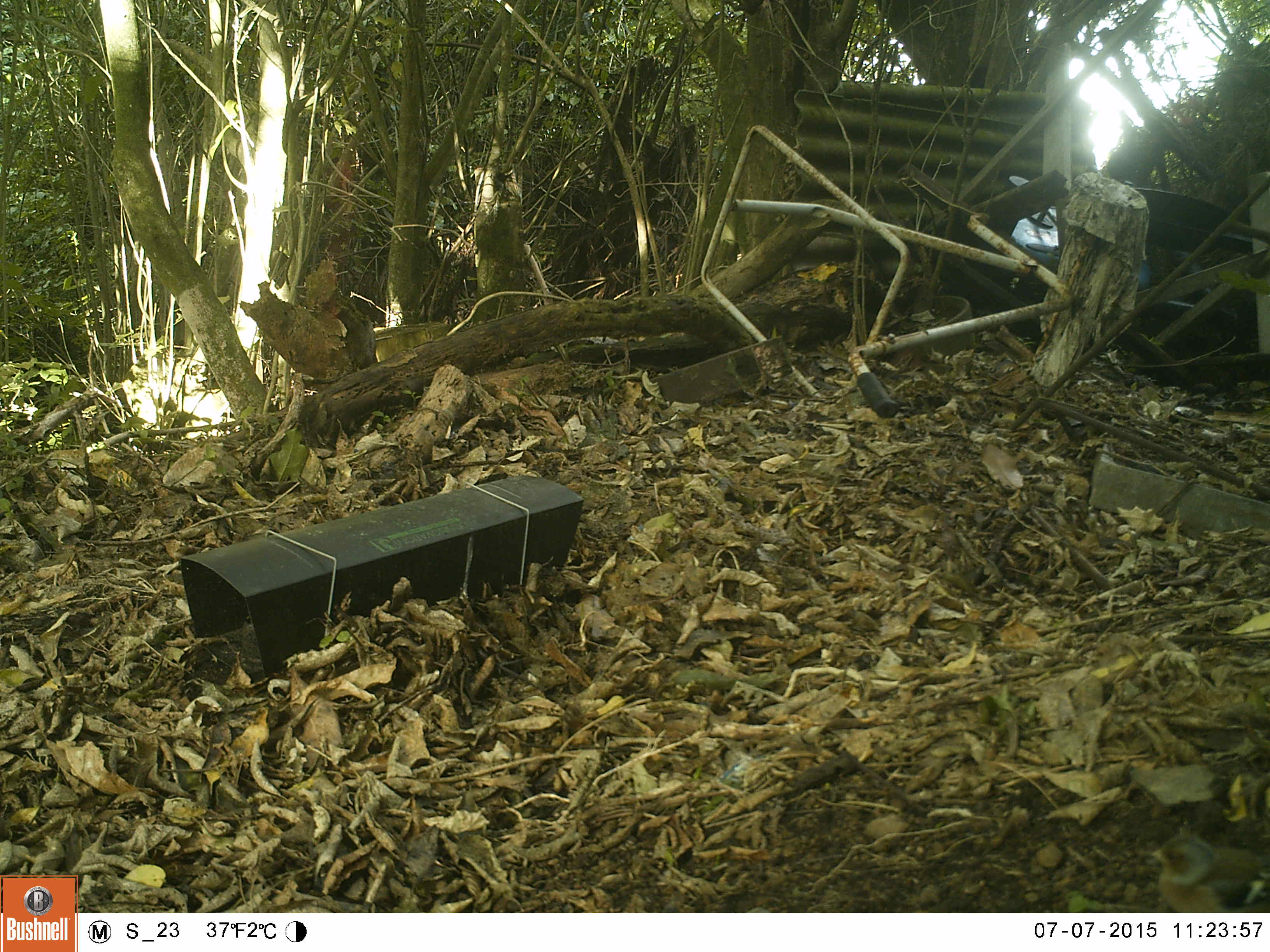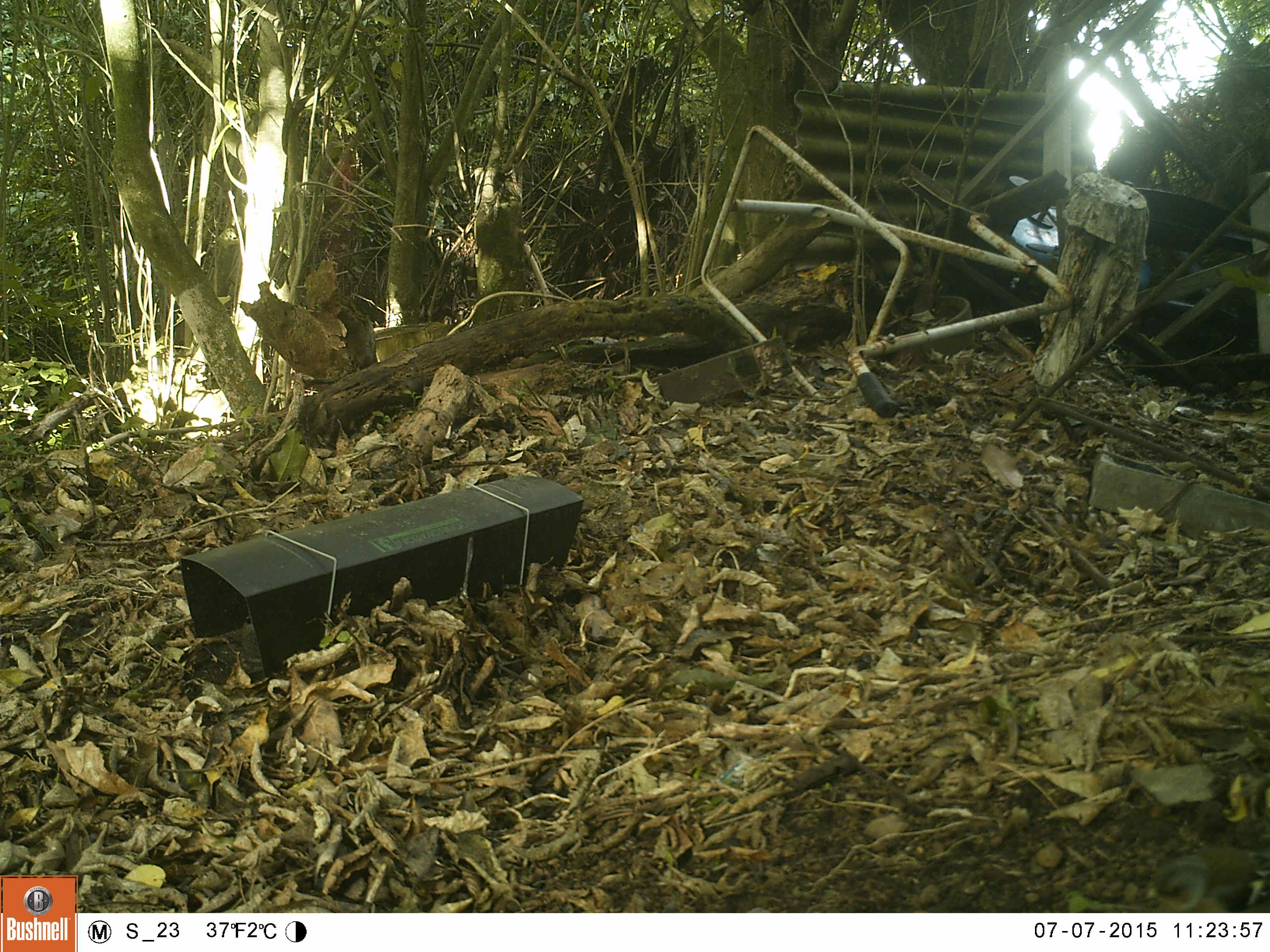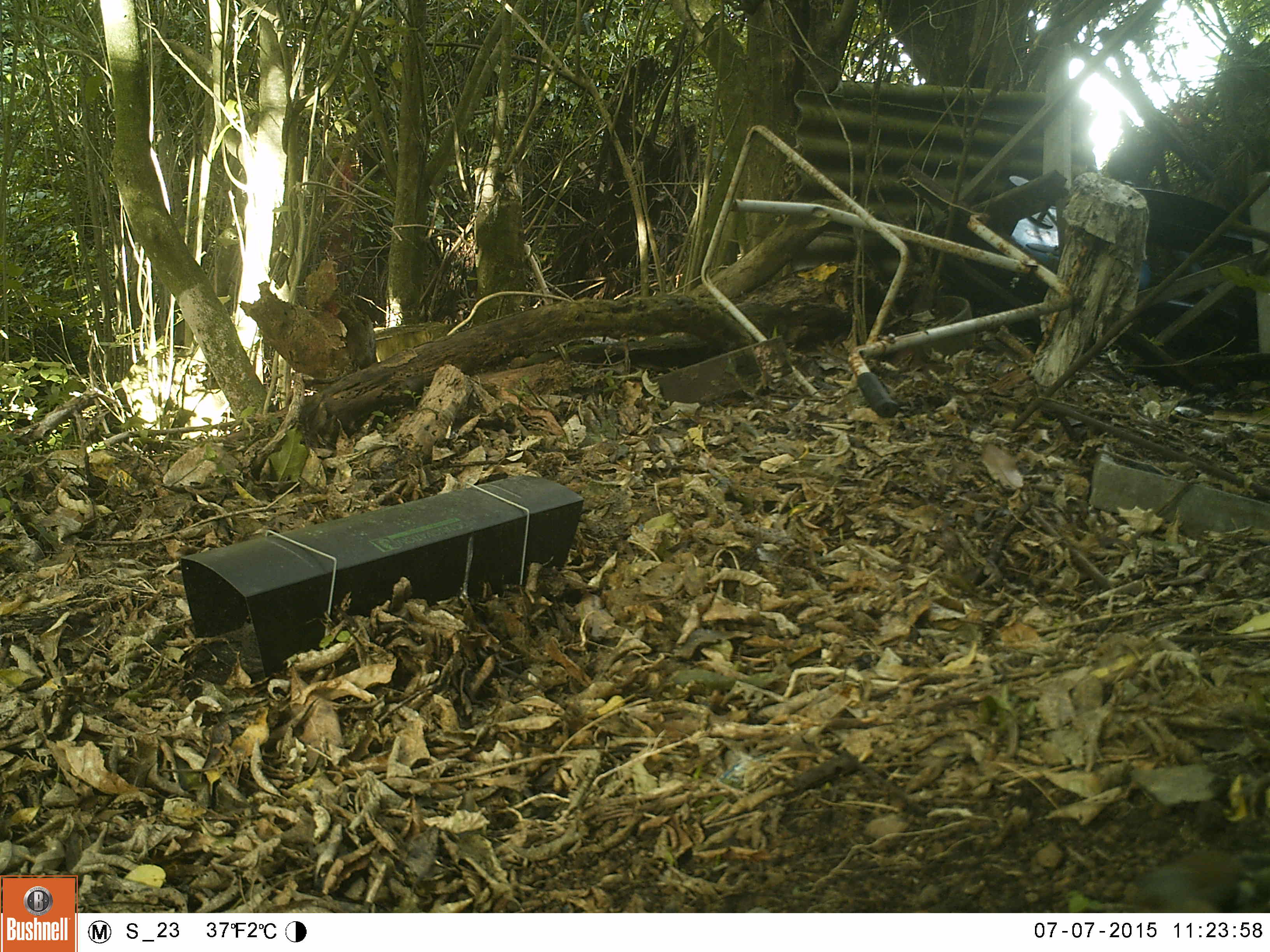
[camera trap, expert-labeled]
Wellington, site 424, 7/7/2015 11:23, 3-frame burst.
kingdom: Animalia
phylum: Chordata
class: Aves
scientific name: Aves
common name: bird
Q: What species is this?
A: Bird (Aves).